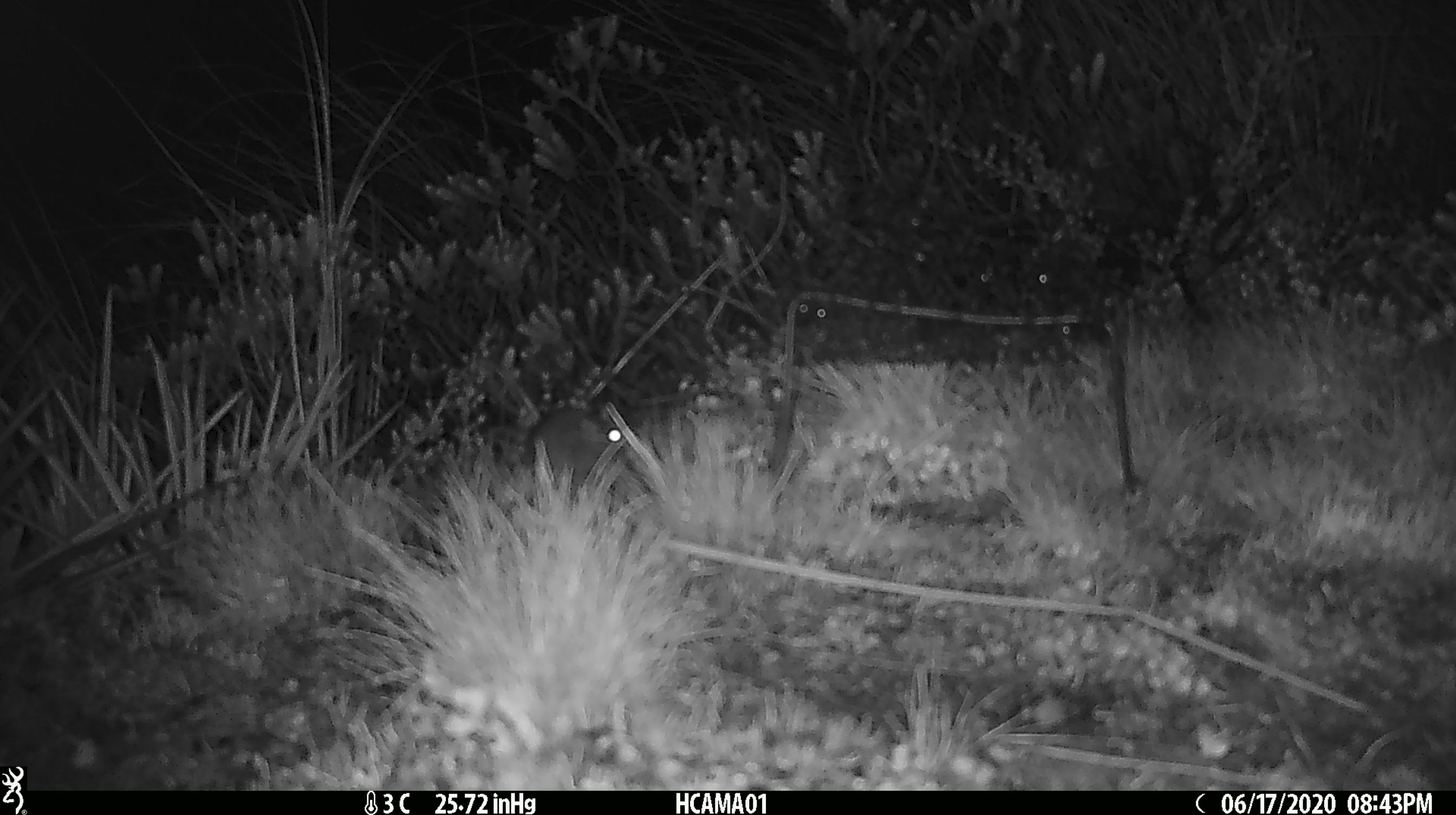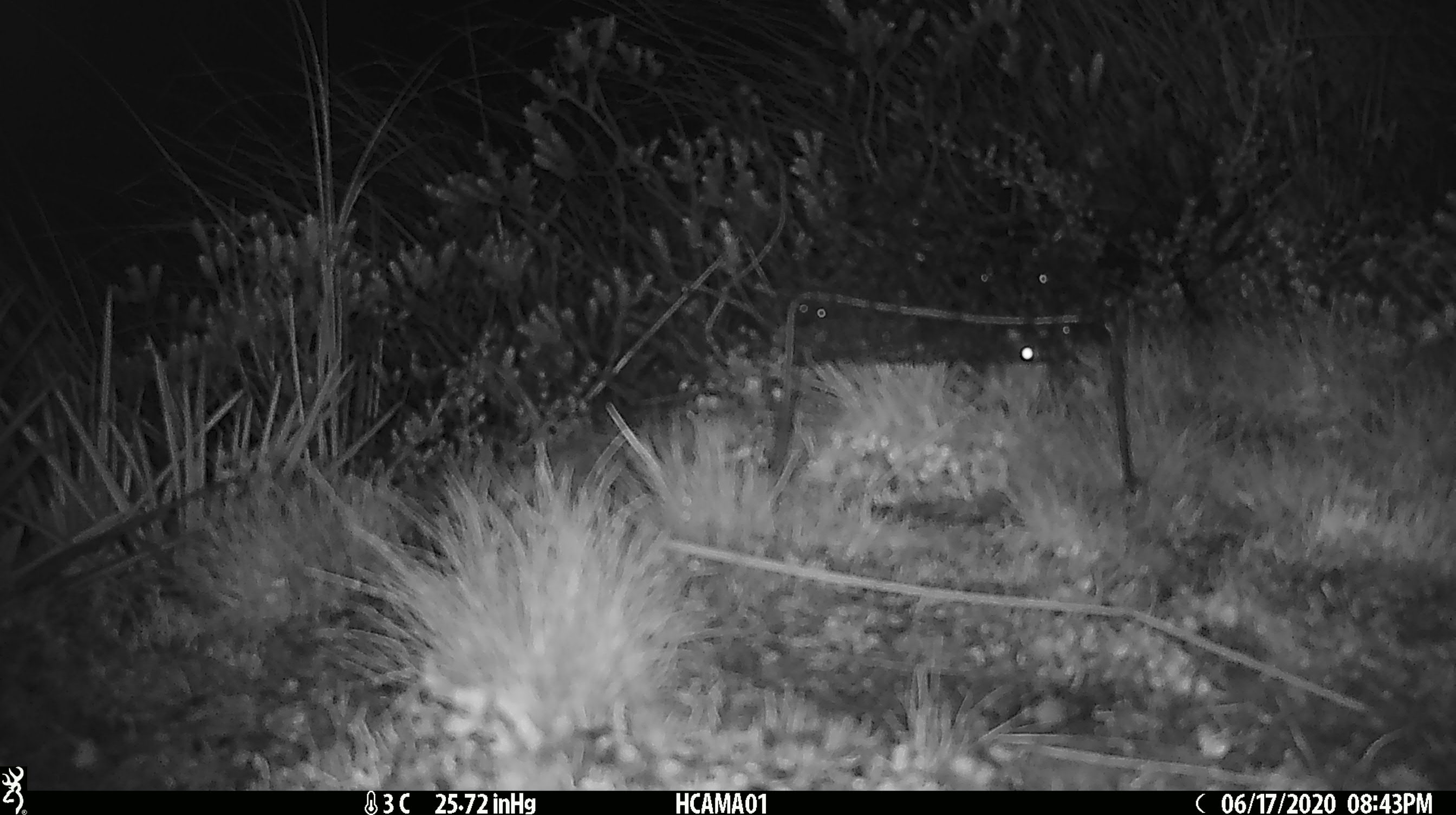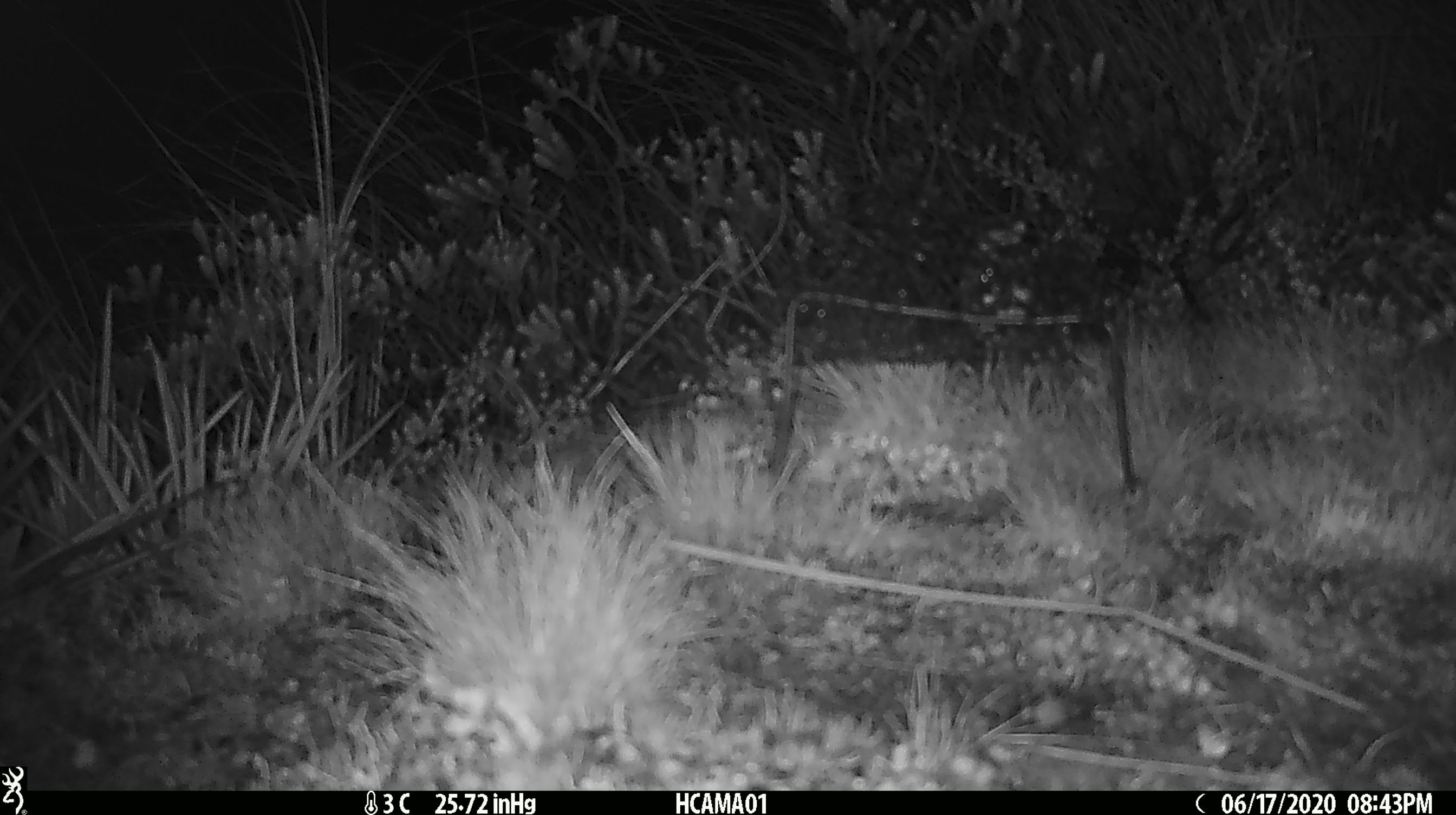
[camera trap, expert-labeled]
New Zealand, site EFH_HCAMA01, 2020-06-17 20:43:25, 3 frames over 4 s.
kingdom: Animalia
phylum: Chordata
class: Mammalia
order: Rodentia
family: Muridae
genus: Mus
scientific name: Mus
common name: mouse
Mouse (Mus).